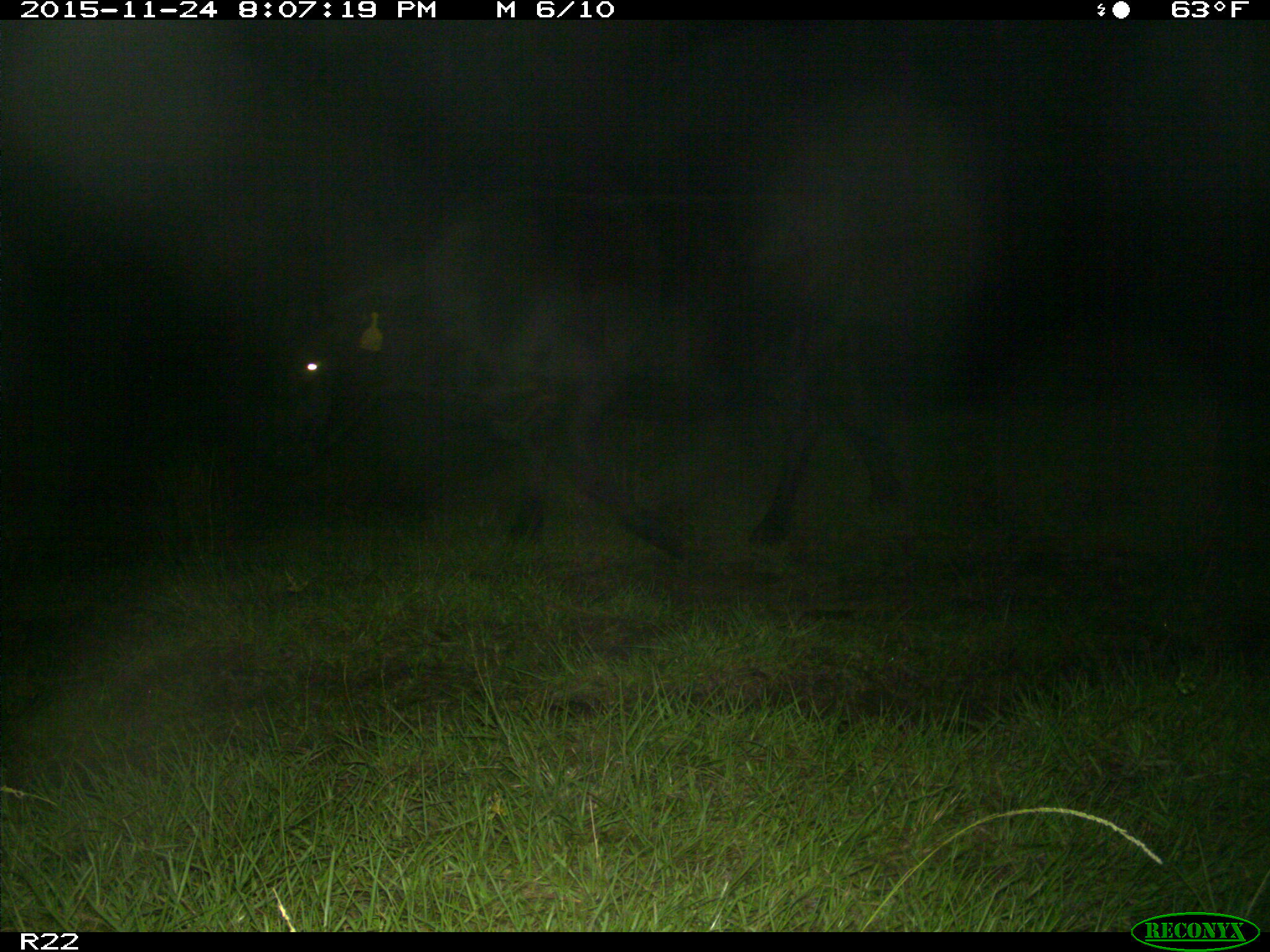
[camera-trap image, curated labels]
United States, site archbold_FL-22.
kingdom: Animalia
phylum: Chordata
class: Mammalia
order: Artiodactyla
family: Bovidae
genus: Bos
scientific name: Bos taurus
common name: domestic cow